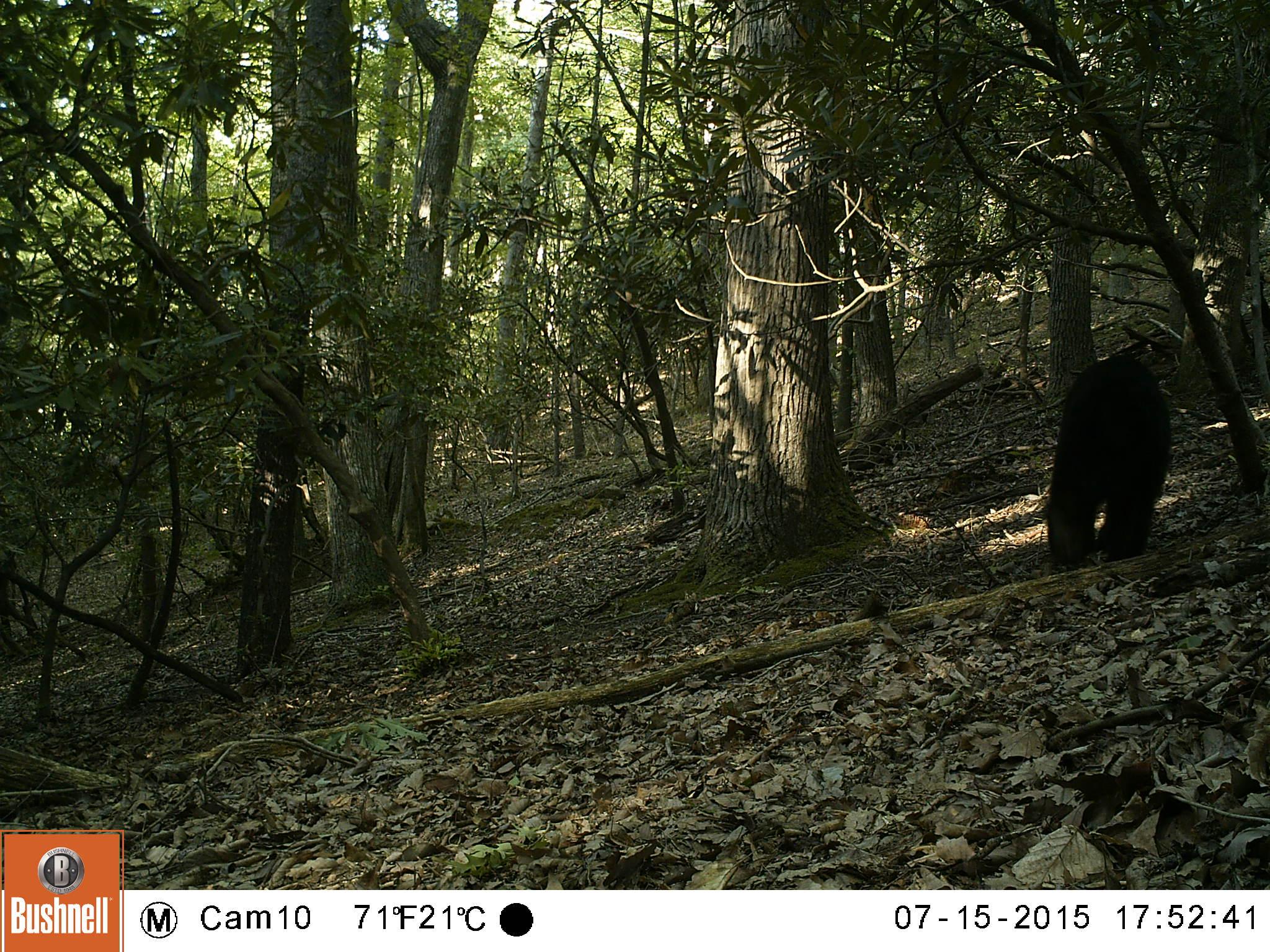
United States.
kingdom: Animalia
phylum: Chordata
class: Mammalia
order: Carnivora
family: Ursidae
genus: Ursus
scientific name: Ursus americanus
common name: american black bear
American Black Bear (Ursus americanus).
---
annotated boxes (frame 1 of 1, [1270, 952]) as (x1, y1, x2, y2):
American Black Bear: (1040, 344, 1174, 577)